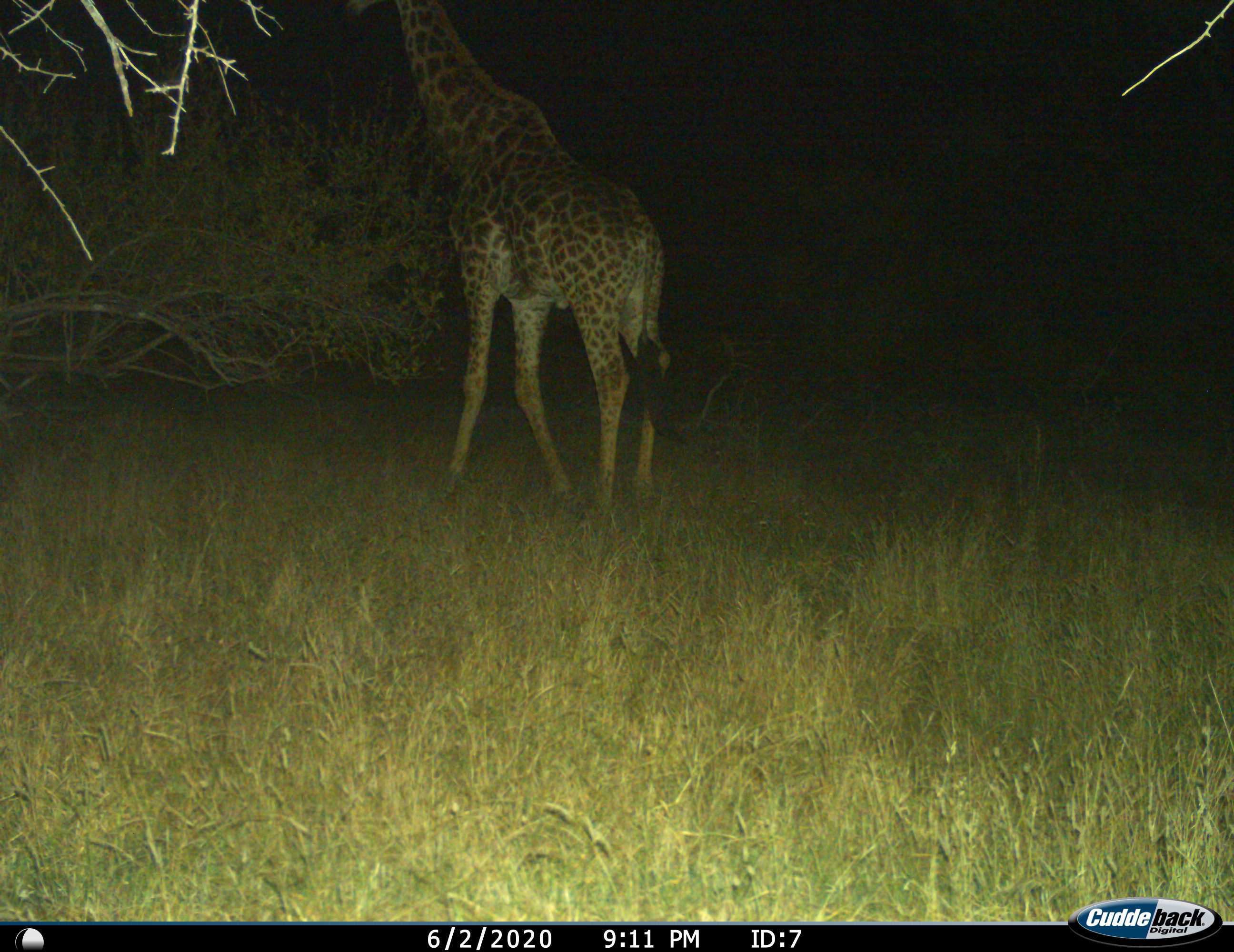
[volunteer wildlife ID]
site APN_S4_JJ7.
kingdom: Animalia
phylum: Chordata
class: Mammalia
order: Artiodactyla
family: Giraffidae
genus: Giraffa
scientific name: Giraffa camelopardalis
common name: giraffe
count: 1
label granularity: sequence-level